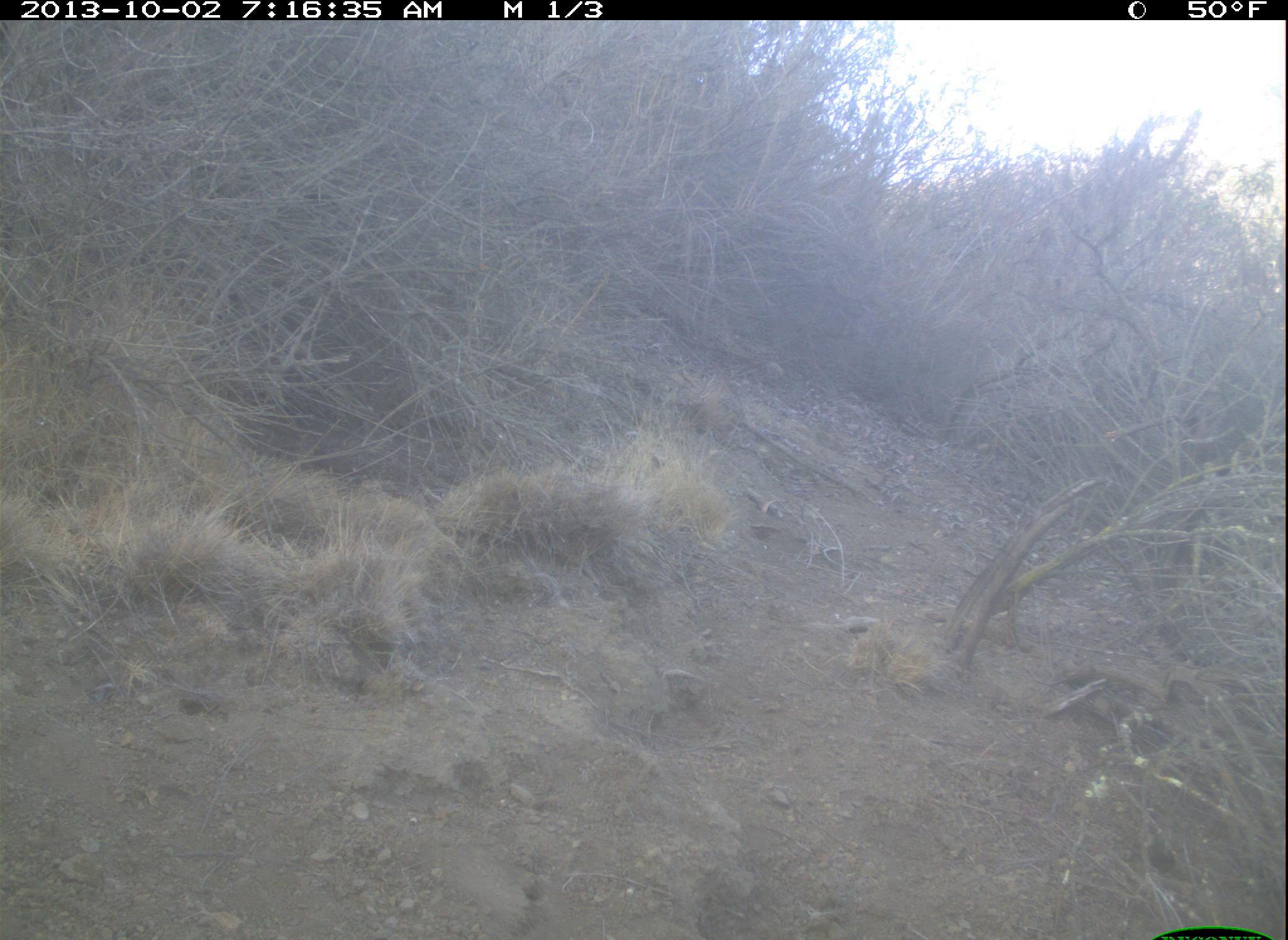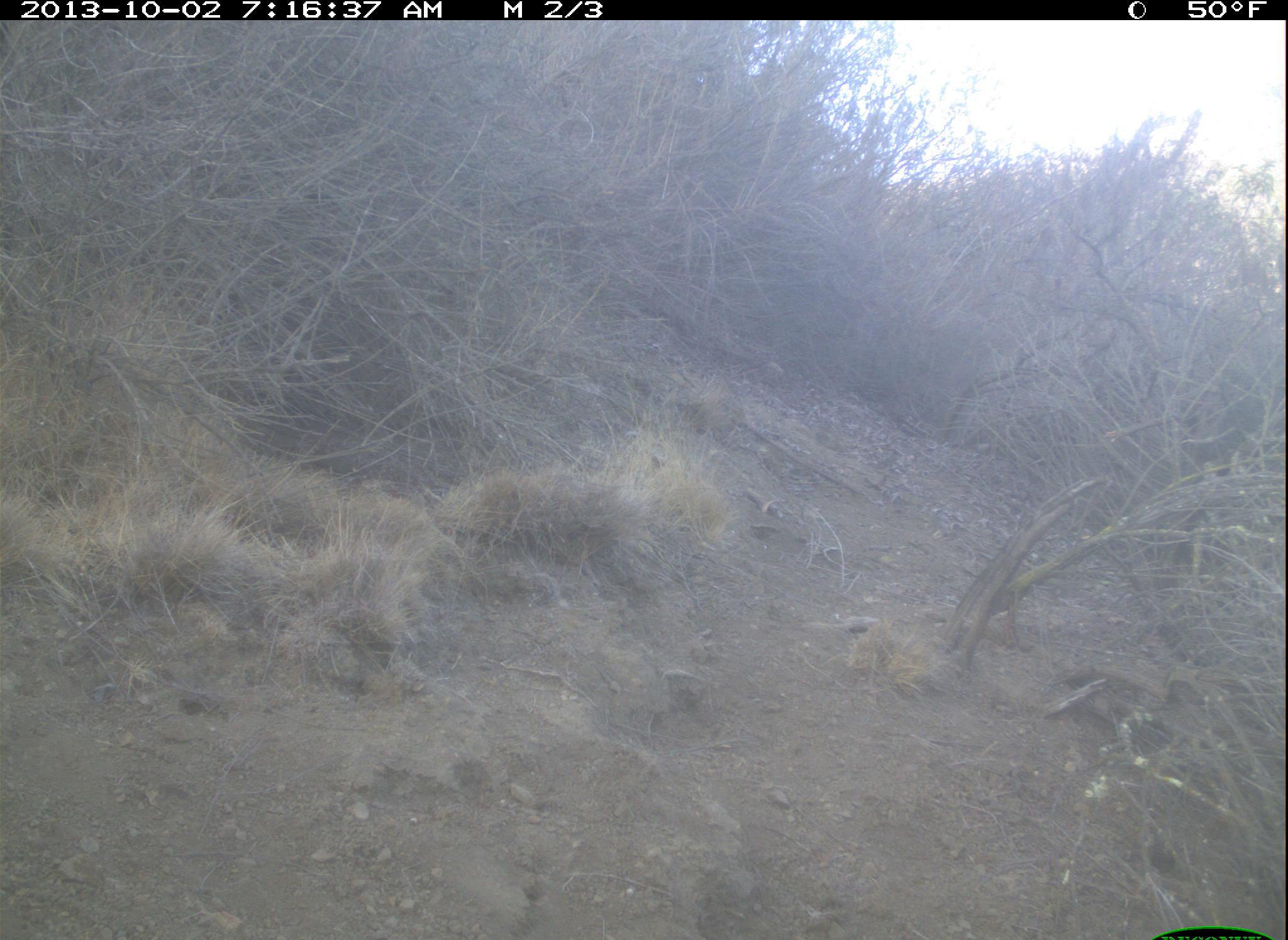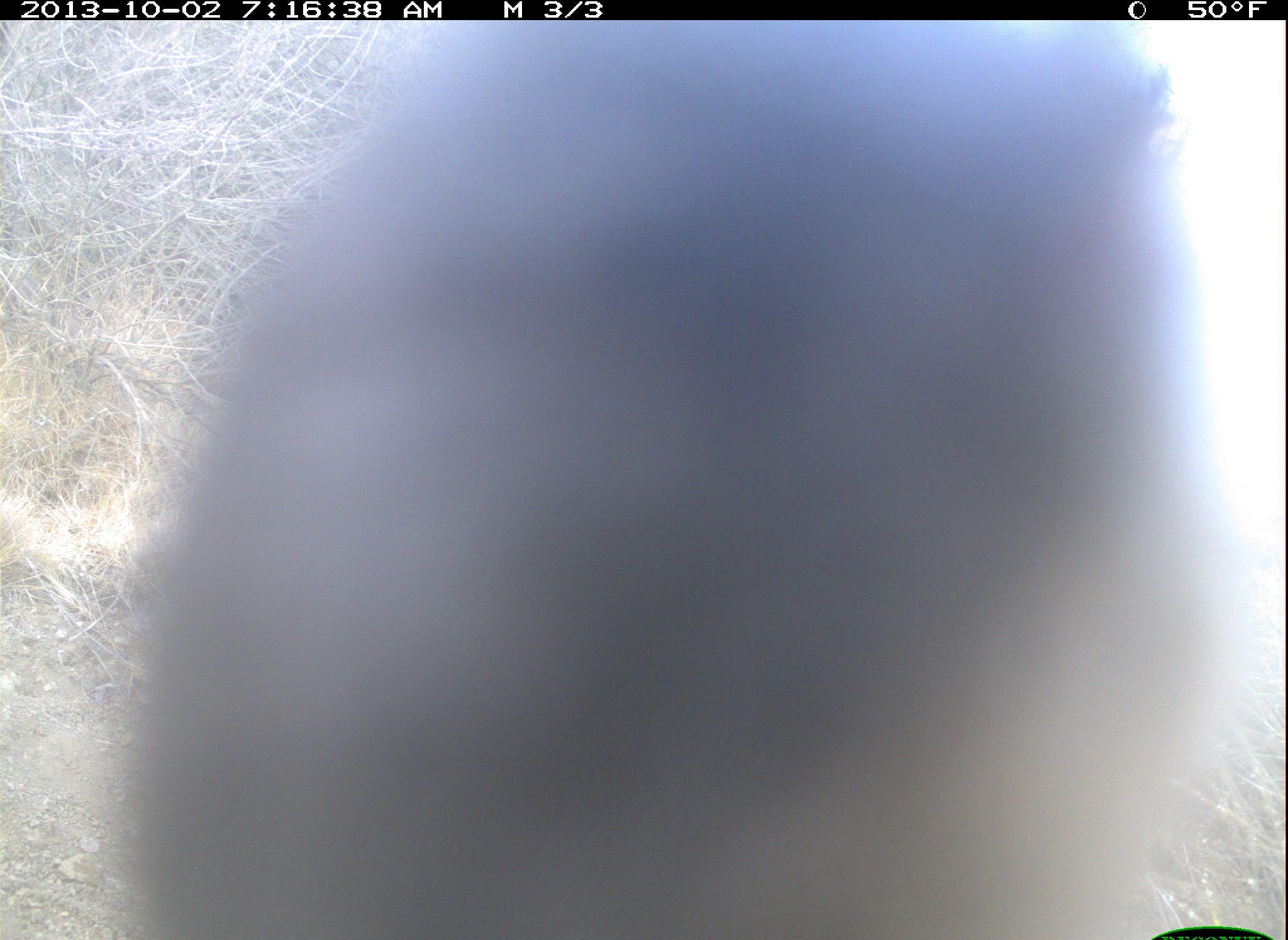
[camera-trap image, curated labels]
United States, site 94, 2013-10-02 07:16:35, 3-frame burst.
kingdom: Animalia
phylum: Chordata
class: Aves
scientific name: Aves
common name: bird